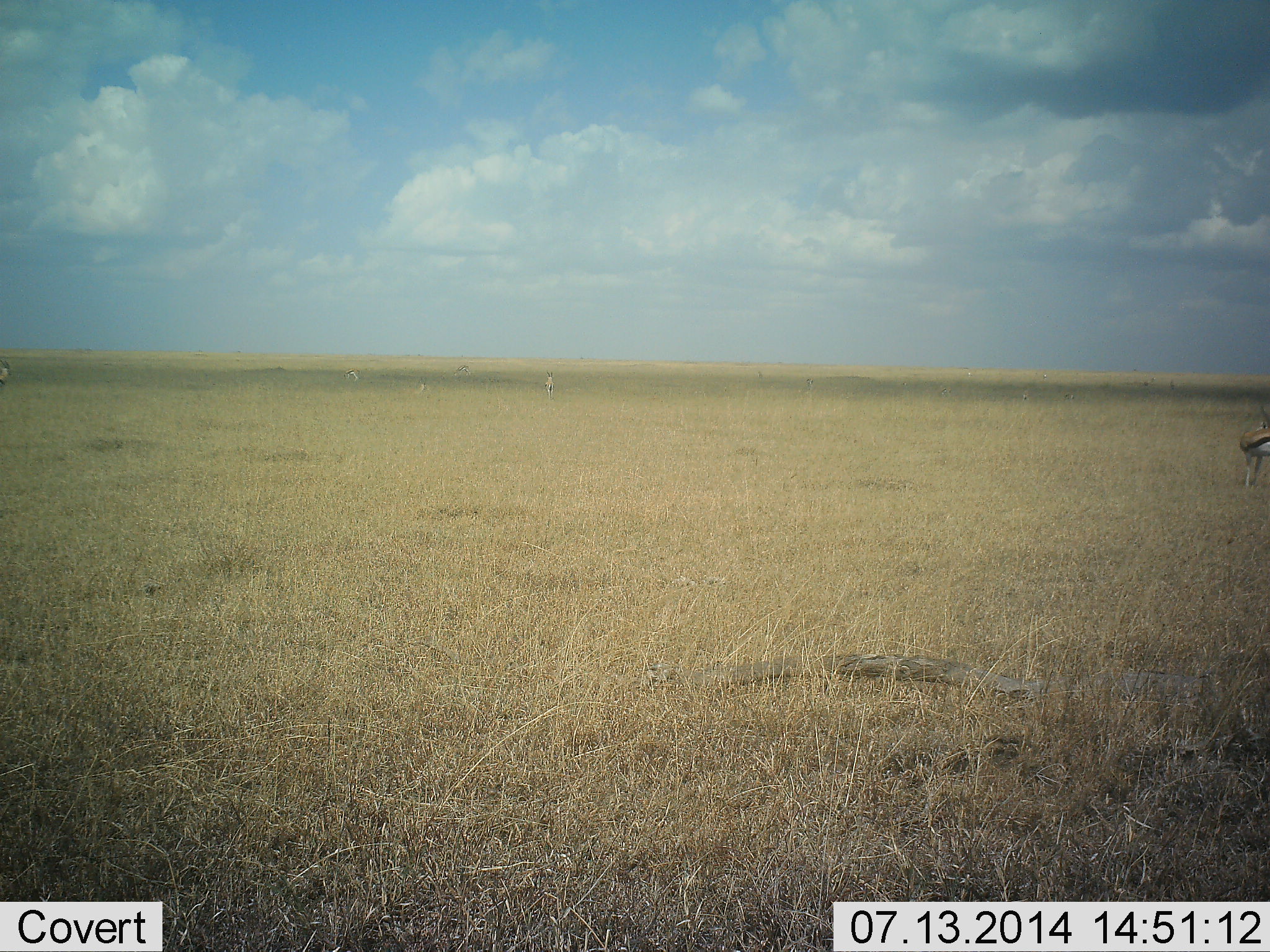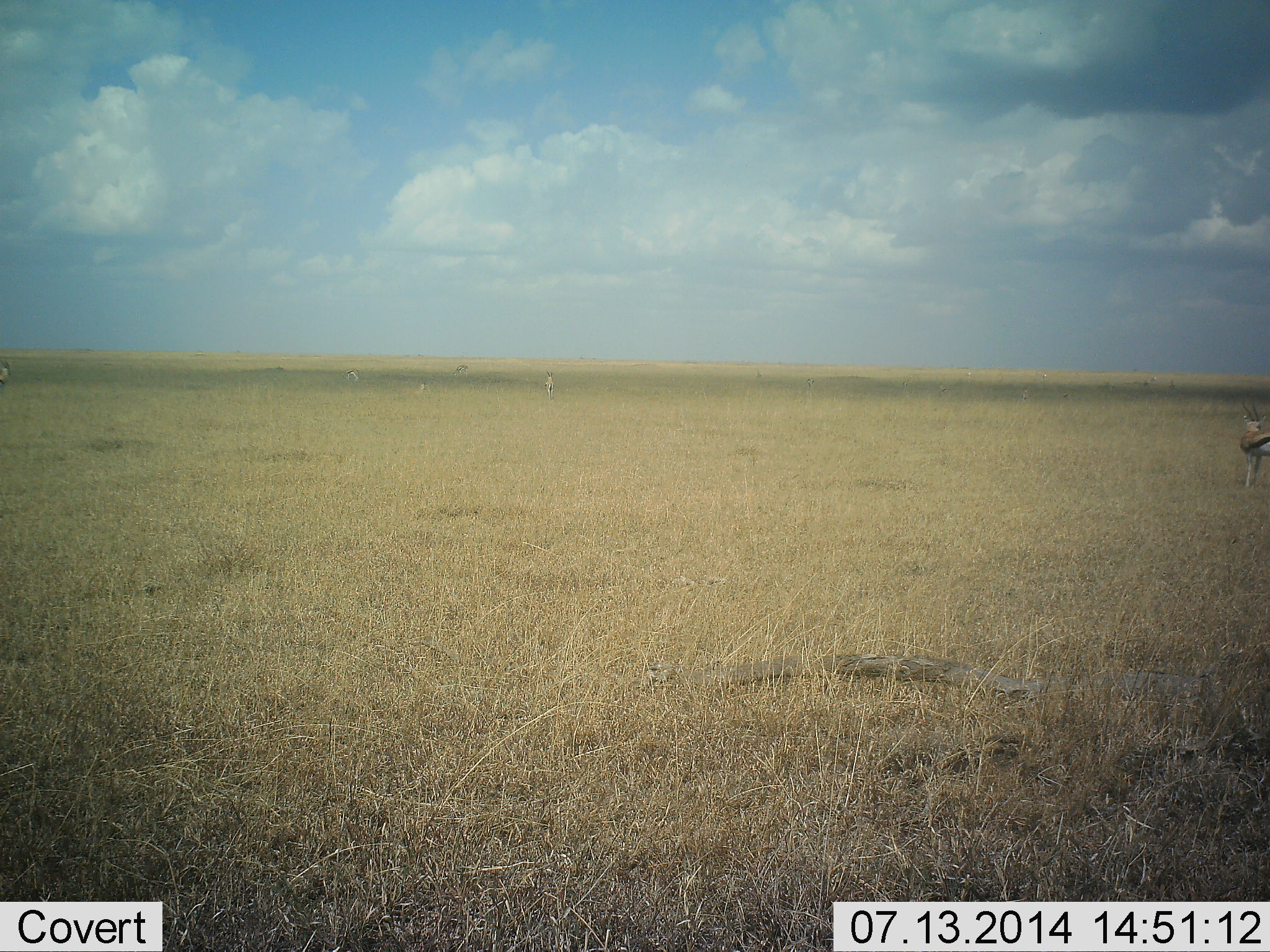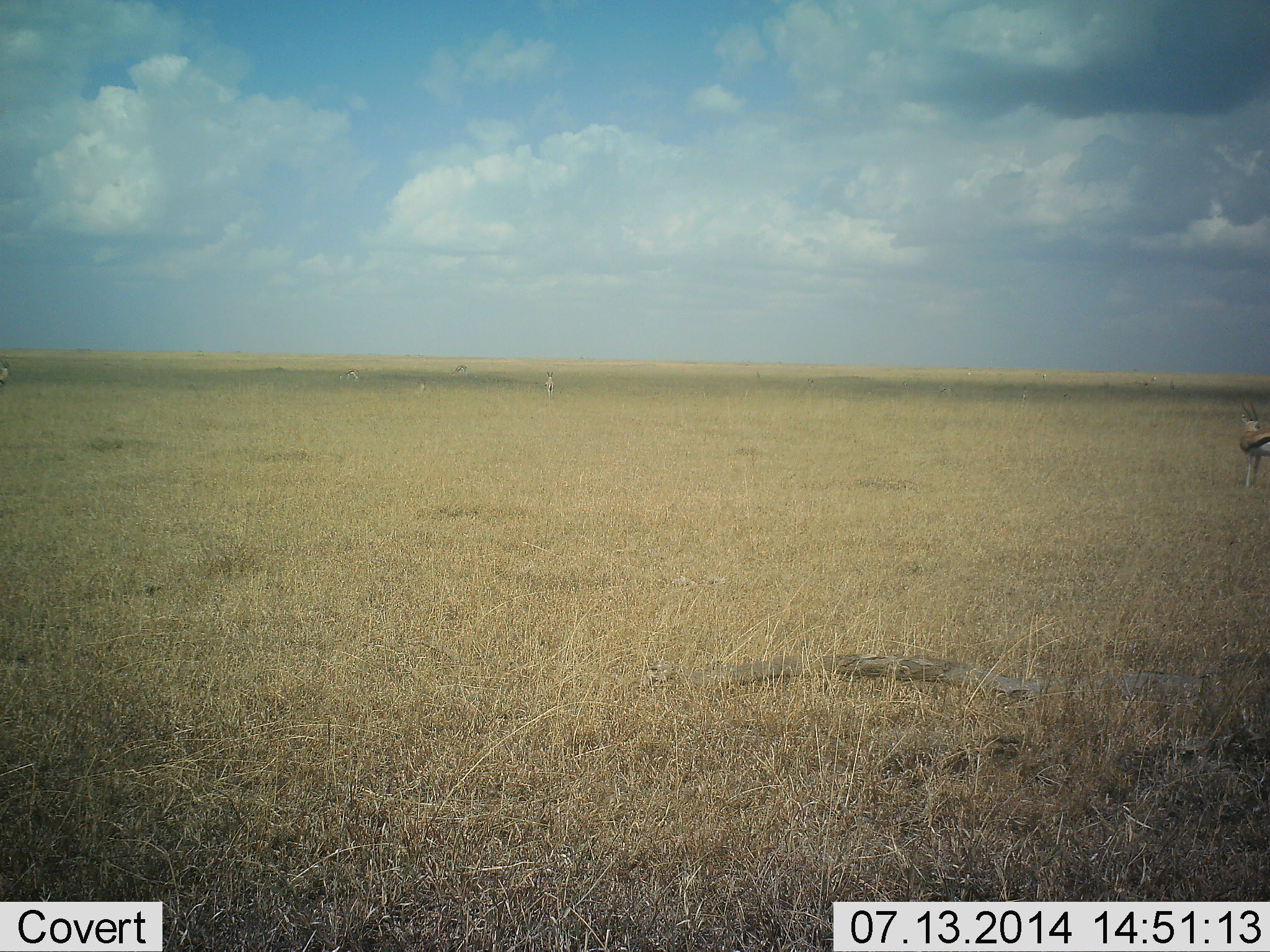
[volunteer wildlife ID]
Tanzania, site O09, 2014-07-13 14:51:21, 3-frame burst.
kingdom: Animalia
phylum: Chordata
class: Mammalia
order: Artiodactyla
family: Bovidae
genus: Eudorcas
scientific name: Eudorcas thomsonii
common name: thomson's gazelle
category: gazellethomsons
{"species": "gazellethomsons (thomson's gazelle) (Eudorcas thomsonii)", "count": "5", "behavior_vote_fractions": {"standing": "100%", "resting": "0%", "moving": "0%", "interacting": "0%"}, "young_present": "0%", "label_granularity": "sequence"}